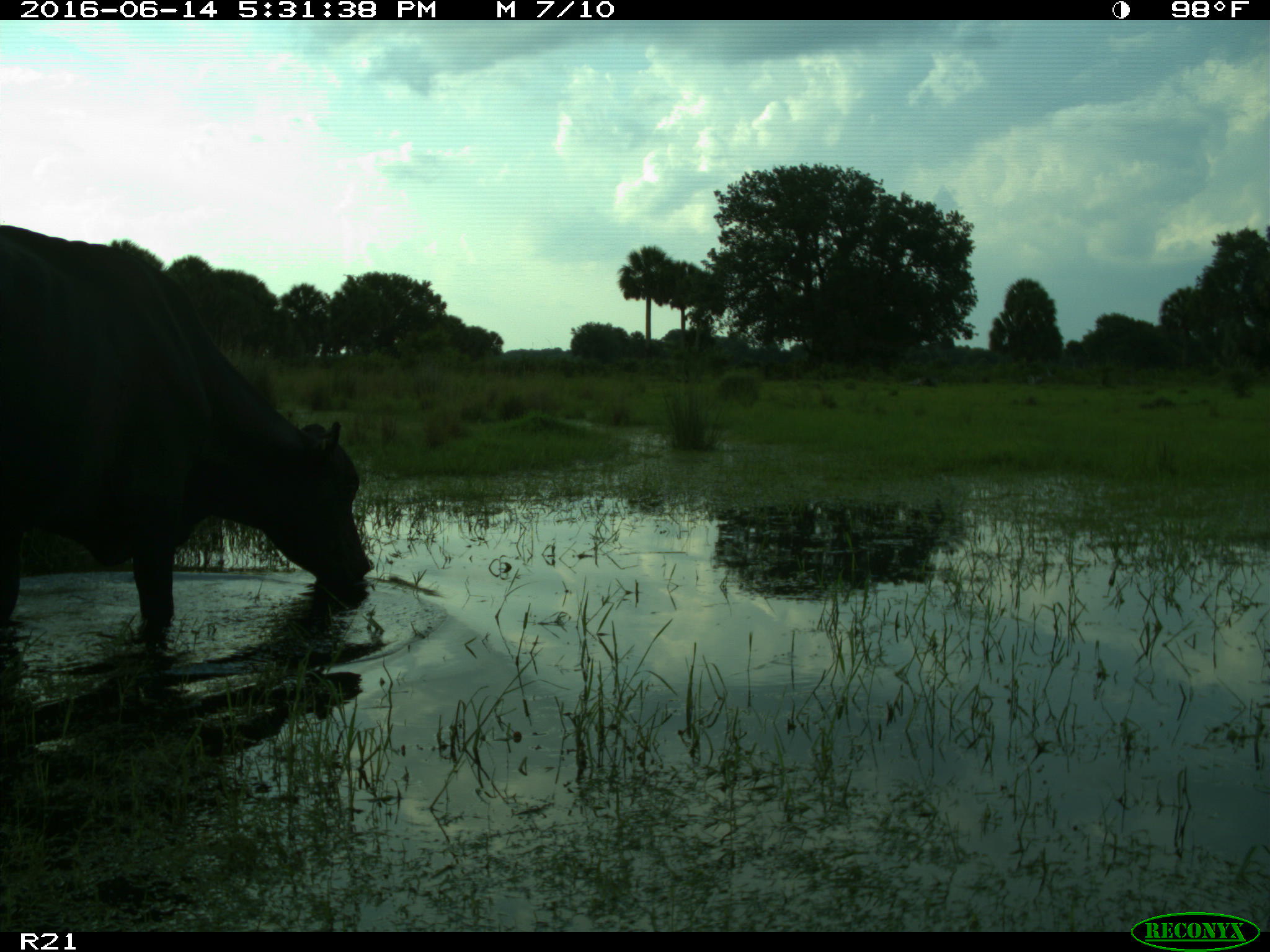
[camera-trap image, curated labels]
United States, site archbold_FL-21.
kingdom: Animalia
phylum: Chordata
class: Mammalia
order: Artiodactyla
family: Bovidae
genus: Bos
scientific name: Bos taurus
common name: domestic cow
Bos taurus (domestic cow).